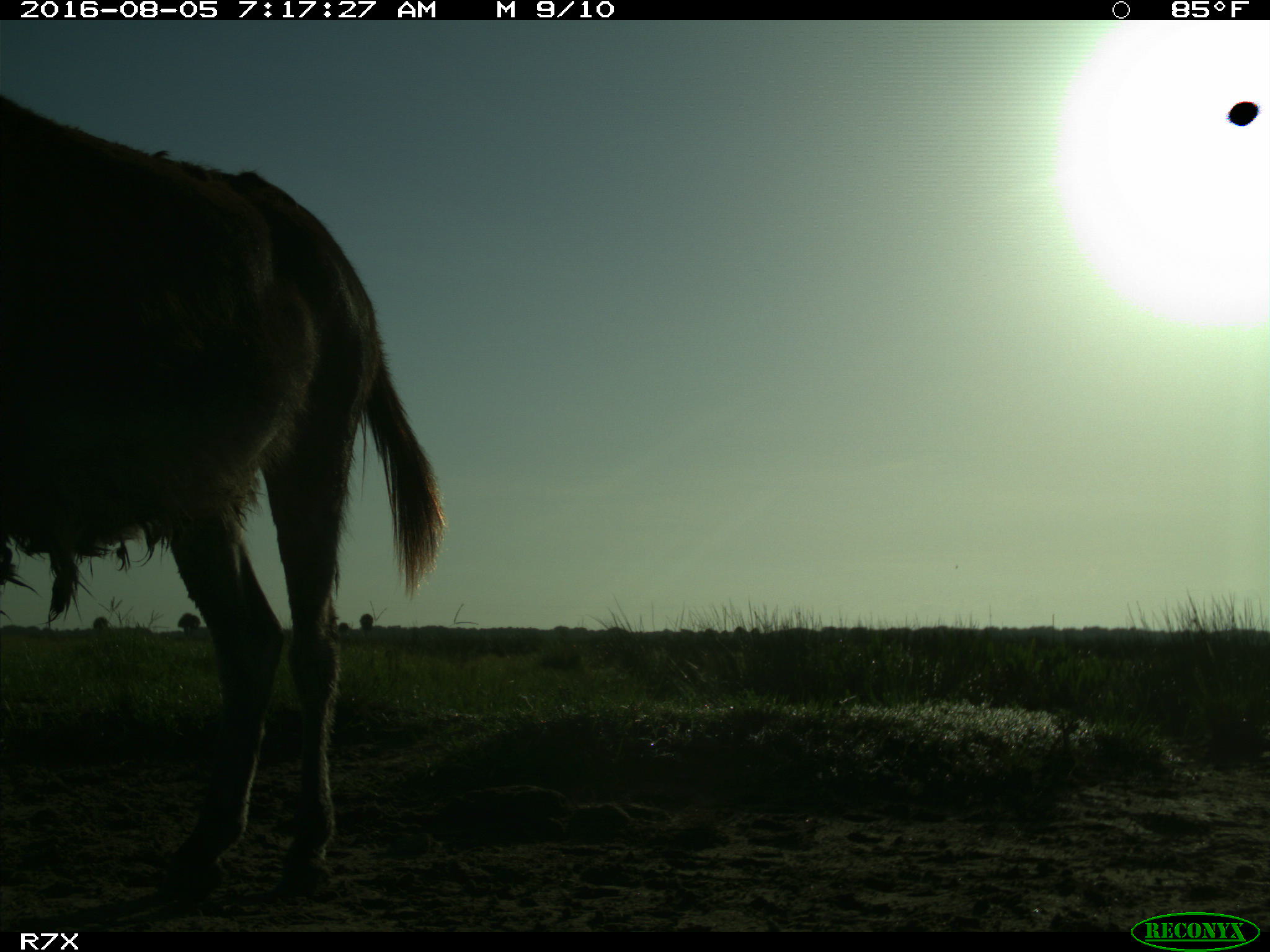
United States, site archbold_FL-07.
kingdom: Animalia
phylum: Chordata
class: Mammalia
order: Perissodactyla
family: Equidae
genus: Equus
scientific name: Equus africanus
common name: african wild ass